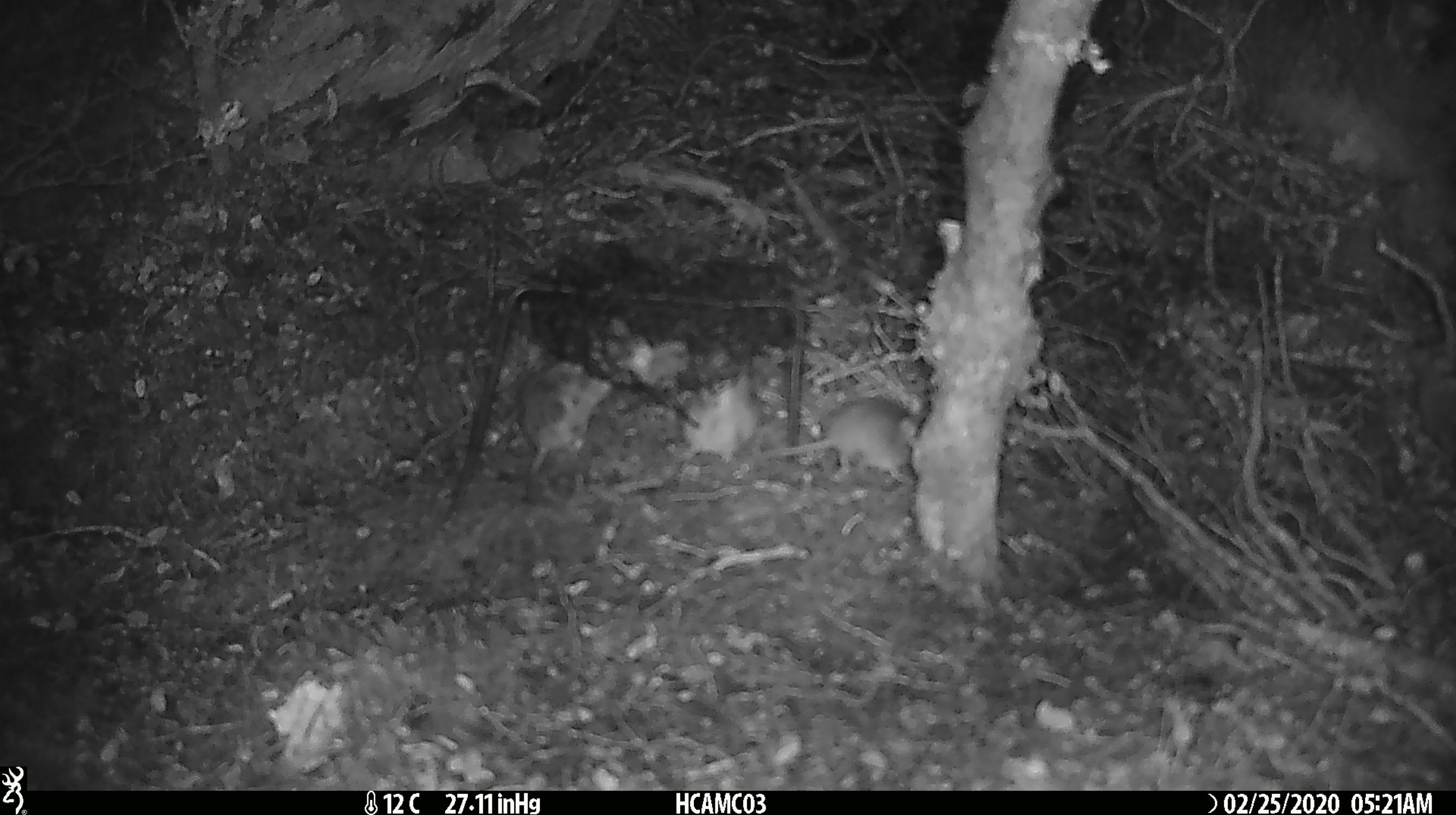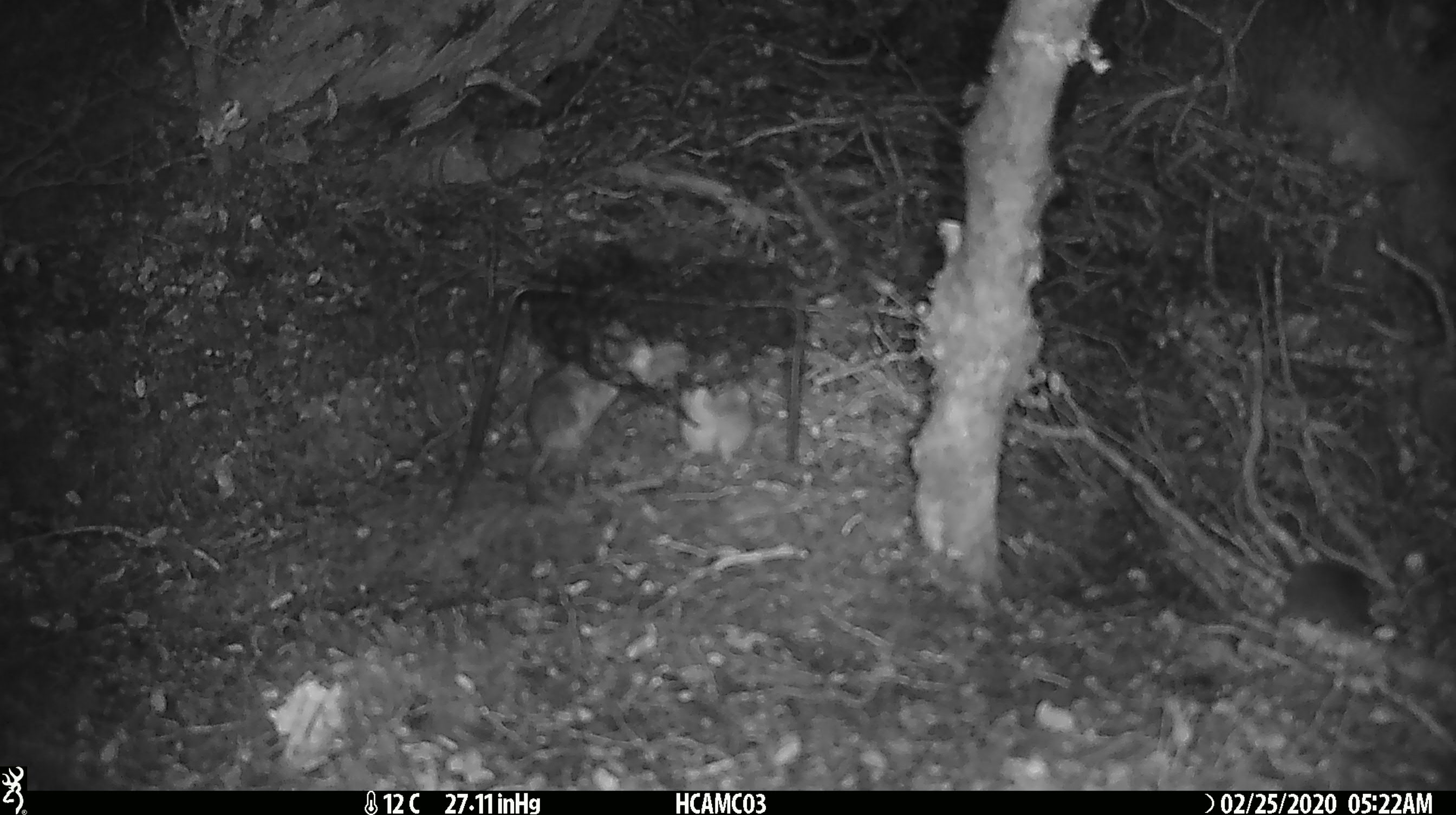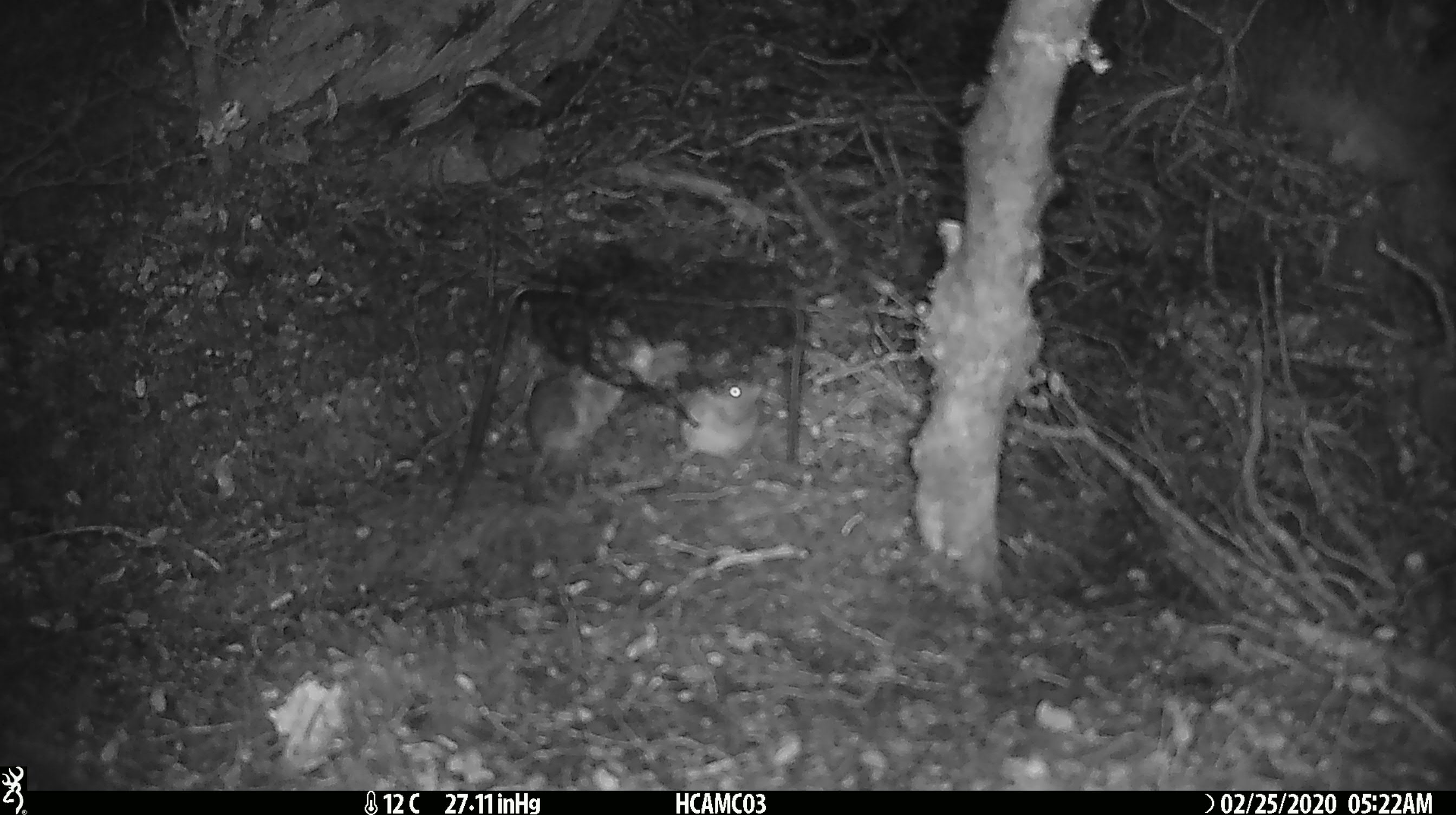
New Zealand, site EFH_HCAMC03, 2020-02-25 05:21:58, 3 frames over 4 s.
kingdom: Animalia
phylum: Chordata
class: Mammalia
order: Rodentia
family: Muridae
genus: Mus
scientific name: Mus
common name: mouse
Mouse (Mus).